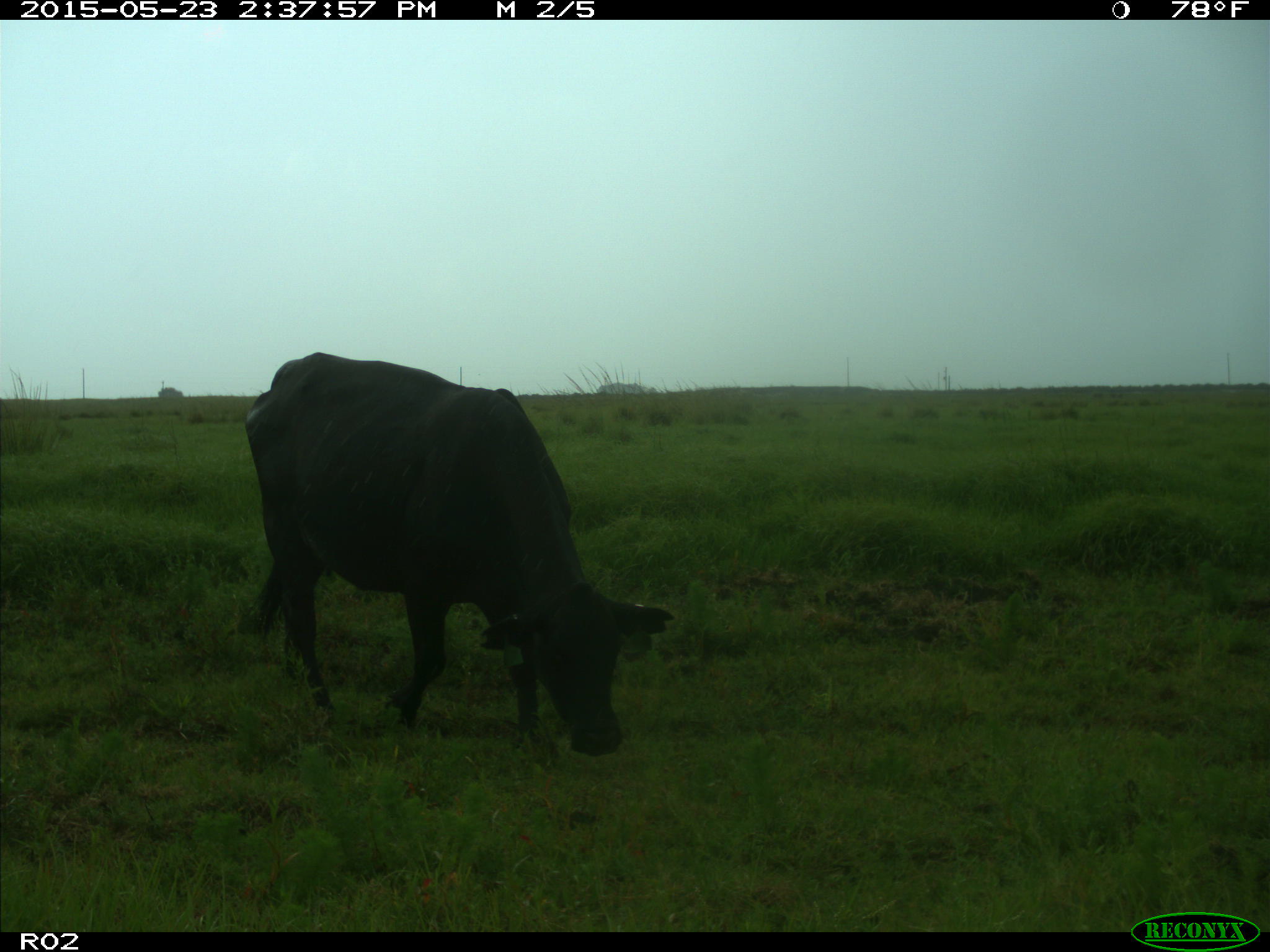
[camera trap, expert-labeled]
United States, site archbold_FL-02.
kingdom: Animalia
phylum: Chordata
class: Mammalia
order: Artiodactyla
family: Bovidae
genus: Bos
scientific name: Bos taurus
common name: domestic cow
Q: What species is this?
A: Bos taurus (domestic cow).